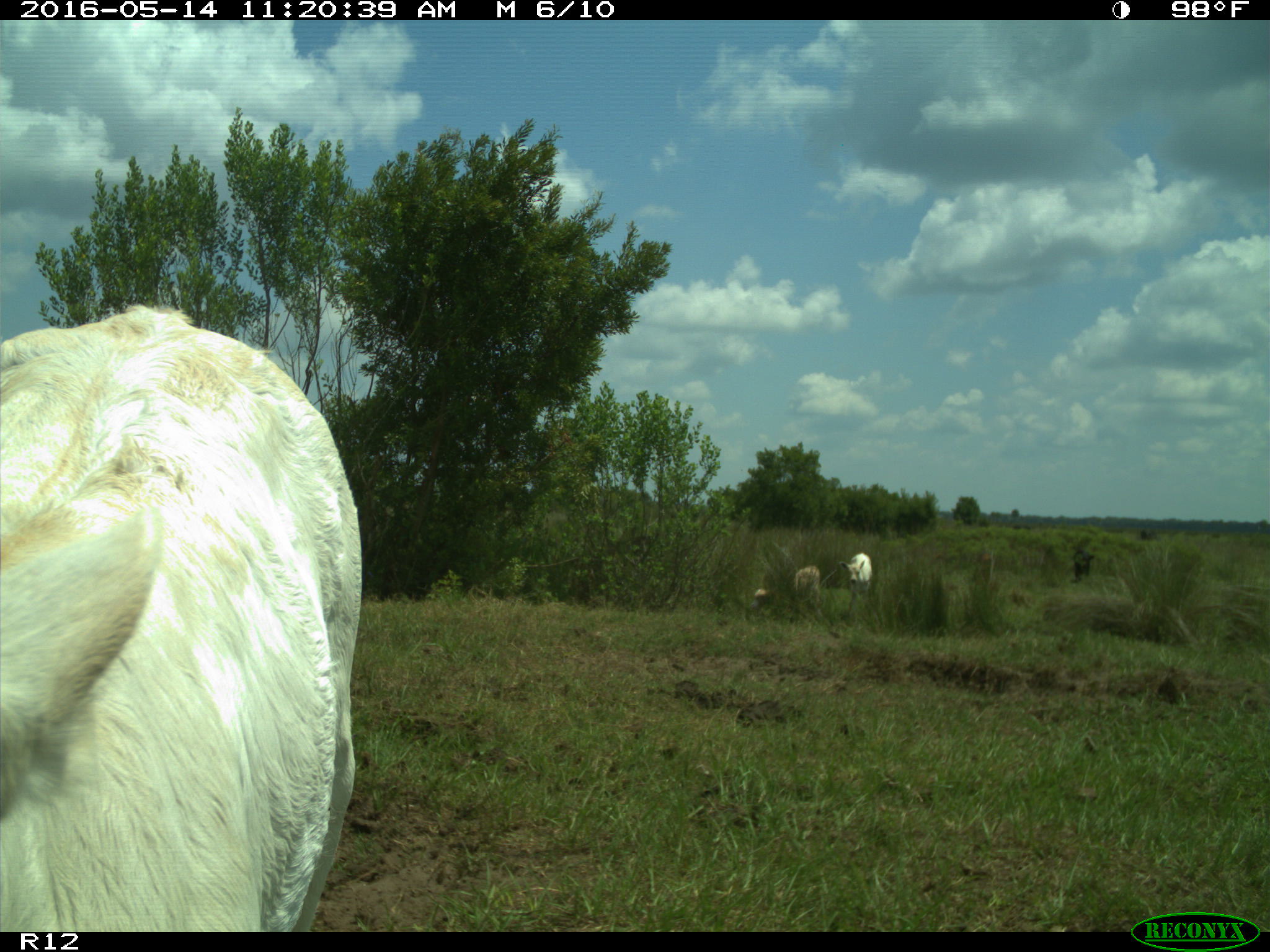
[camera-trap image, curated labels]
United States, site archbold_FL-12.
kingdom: Animalia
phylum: Chordata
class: Mammalia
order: Artiodactyla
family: Bovidae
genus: Bos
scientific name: Bos taurus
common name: domestic cow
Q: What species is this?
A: Bos taurus (domestic cow).